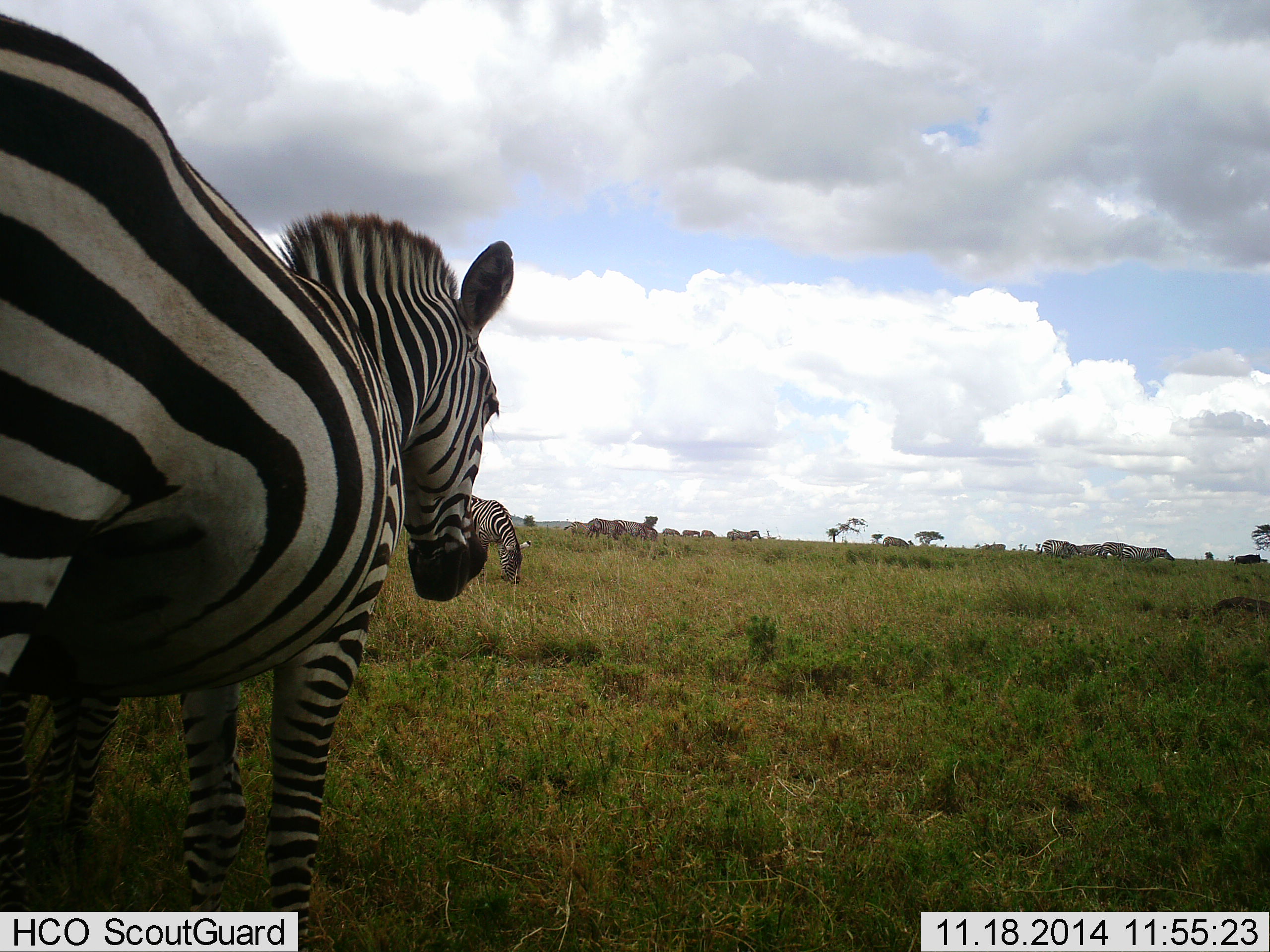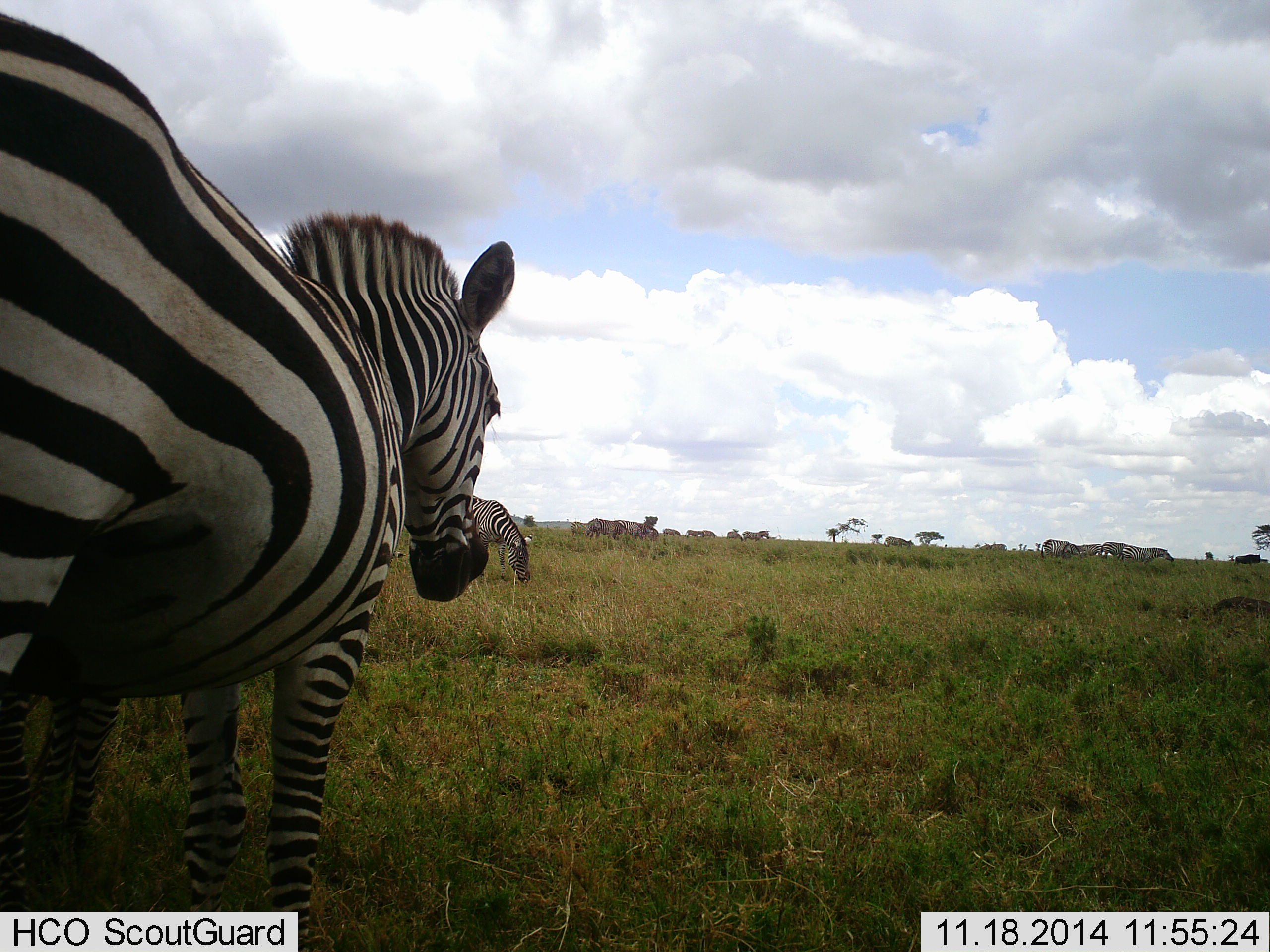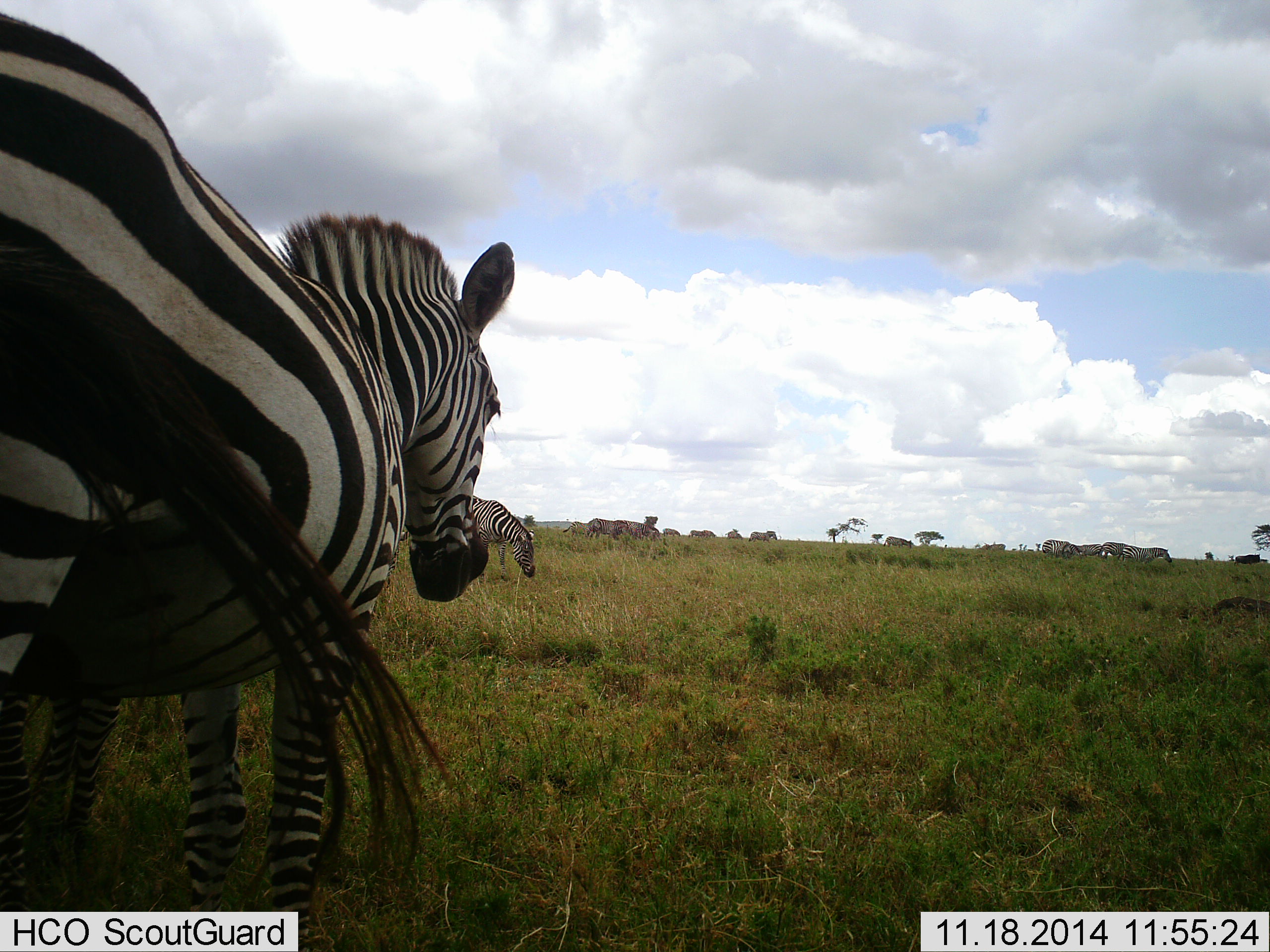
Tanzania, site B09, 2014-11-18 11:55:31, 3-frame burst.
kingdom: Animalia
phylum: Chordata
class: Mammalia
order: Perissodactyla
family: Equidae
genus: Equus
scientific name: Equus quagga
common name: plains zebra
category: zebra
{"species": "zebra (plains zebra) (Equus quagga)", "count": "11-50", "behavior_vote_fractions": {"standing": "90%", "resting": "30%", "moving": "50%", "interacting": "10%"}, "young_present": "10%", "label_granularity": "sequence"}